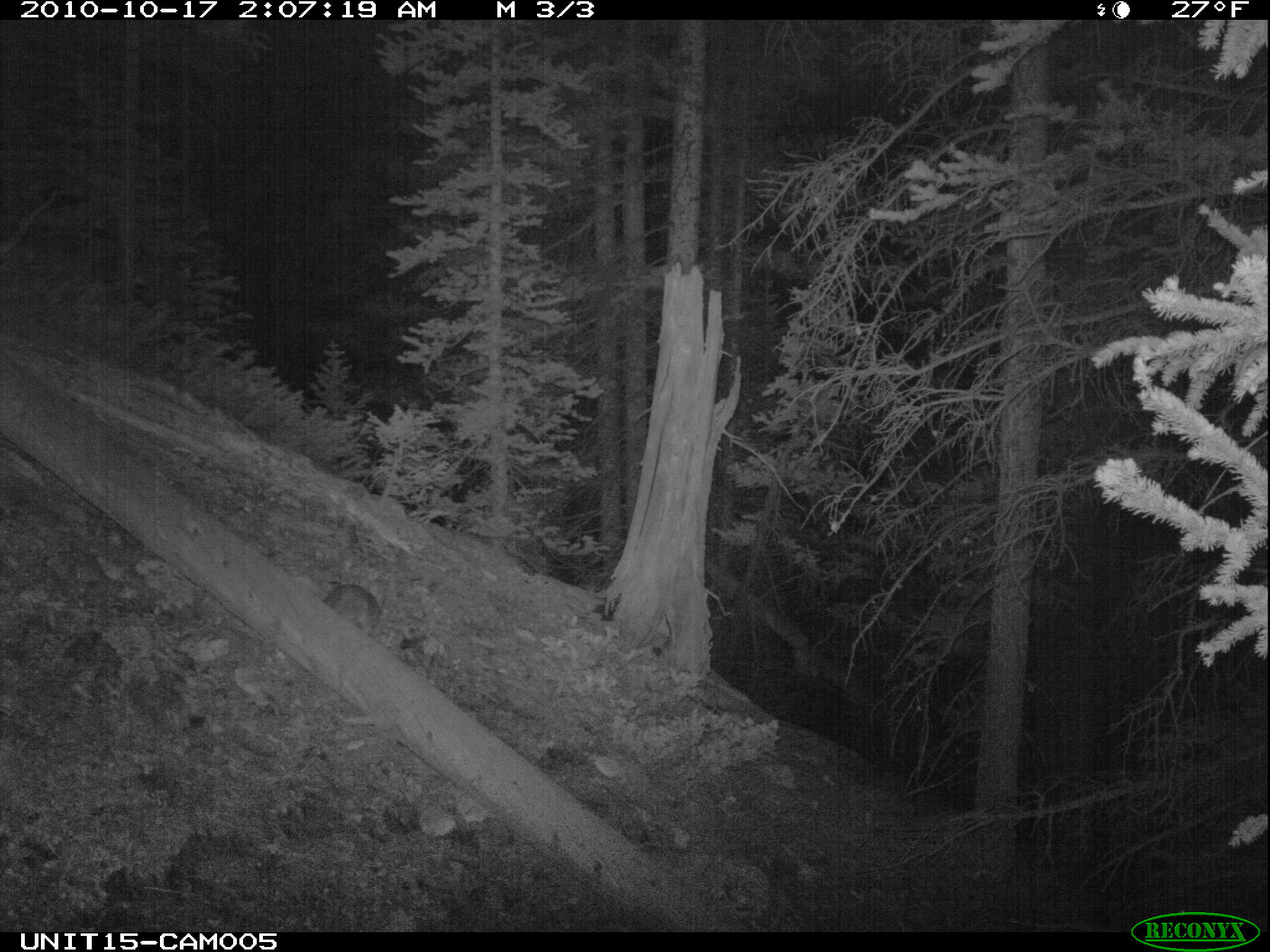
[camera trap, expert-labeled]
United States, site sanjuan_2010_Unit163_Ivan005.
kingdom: Animalia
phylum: Chordata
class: Mammalia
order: Lagomorpha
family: Leporidae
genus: Lepus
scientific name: Lepus americanus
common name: snowshoe hare